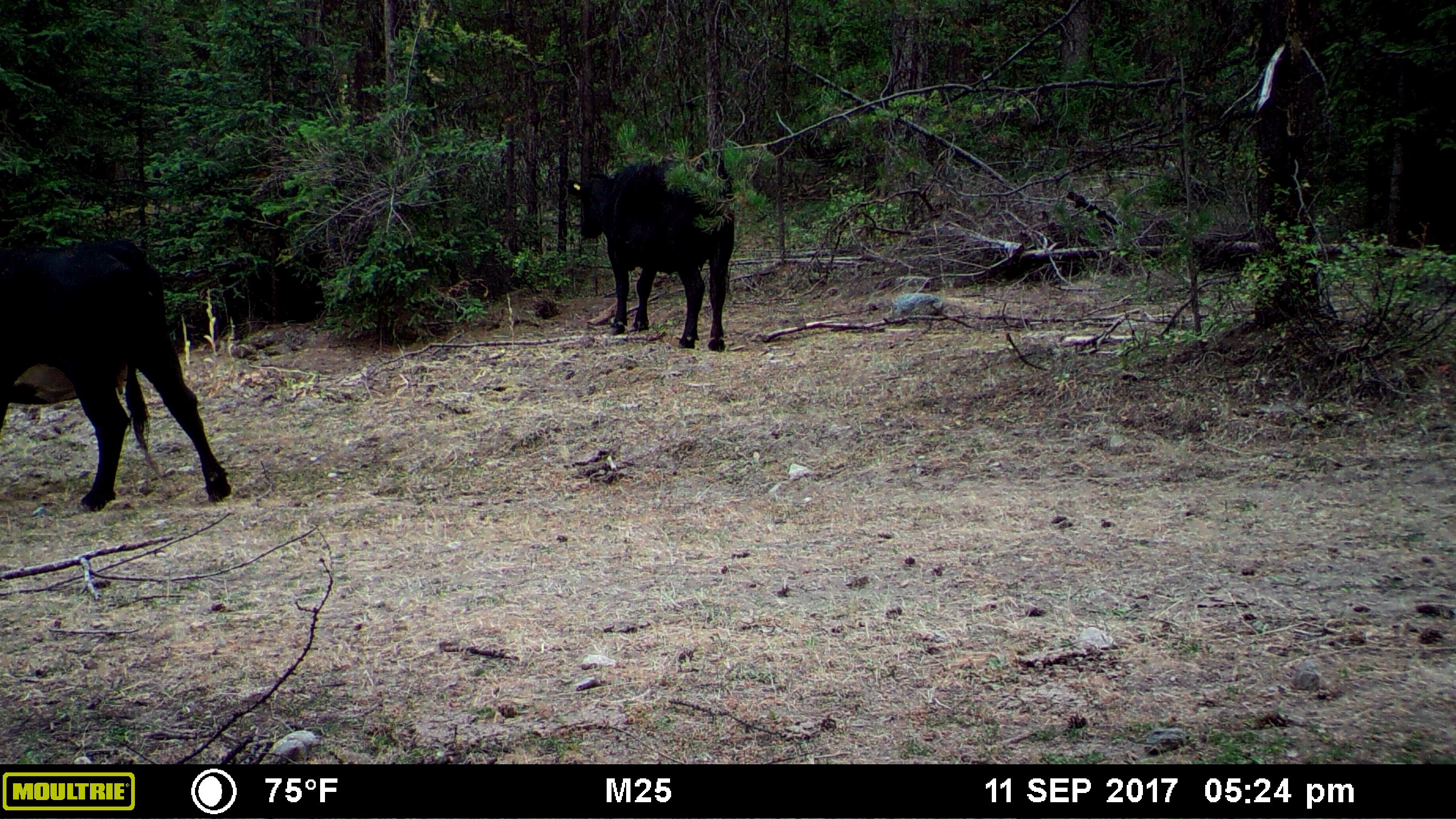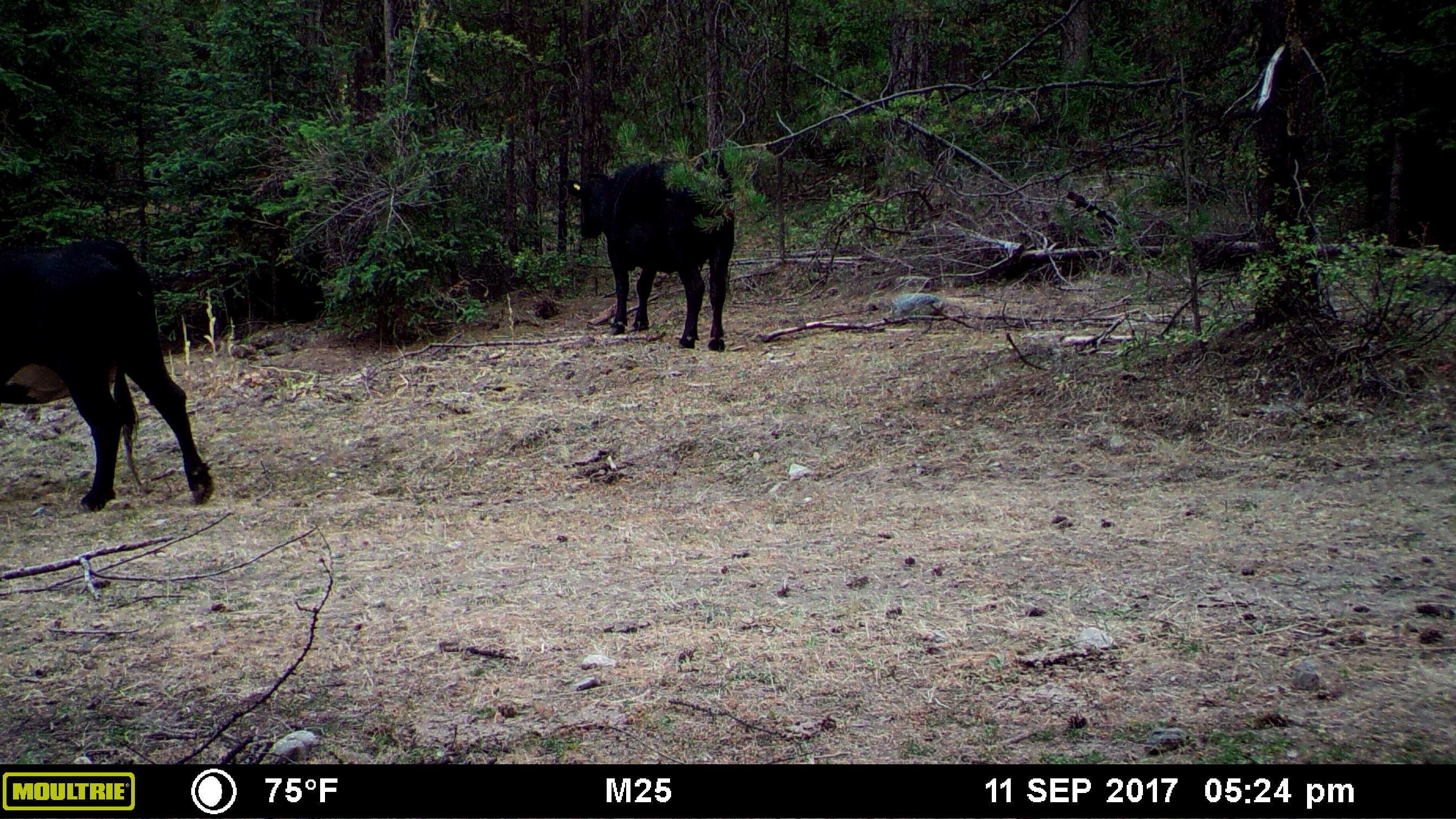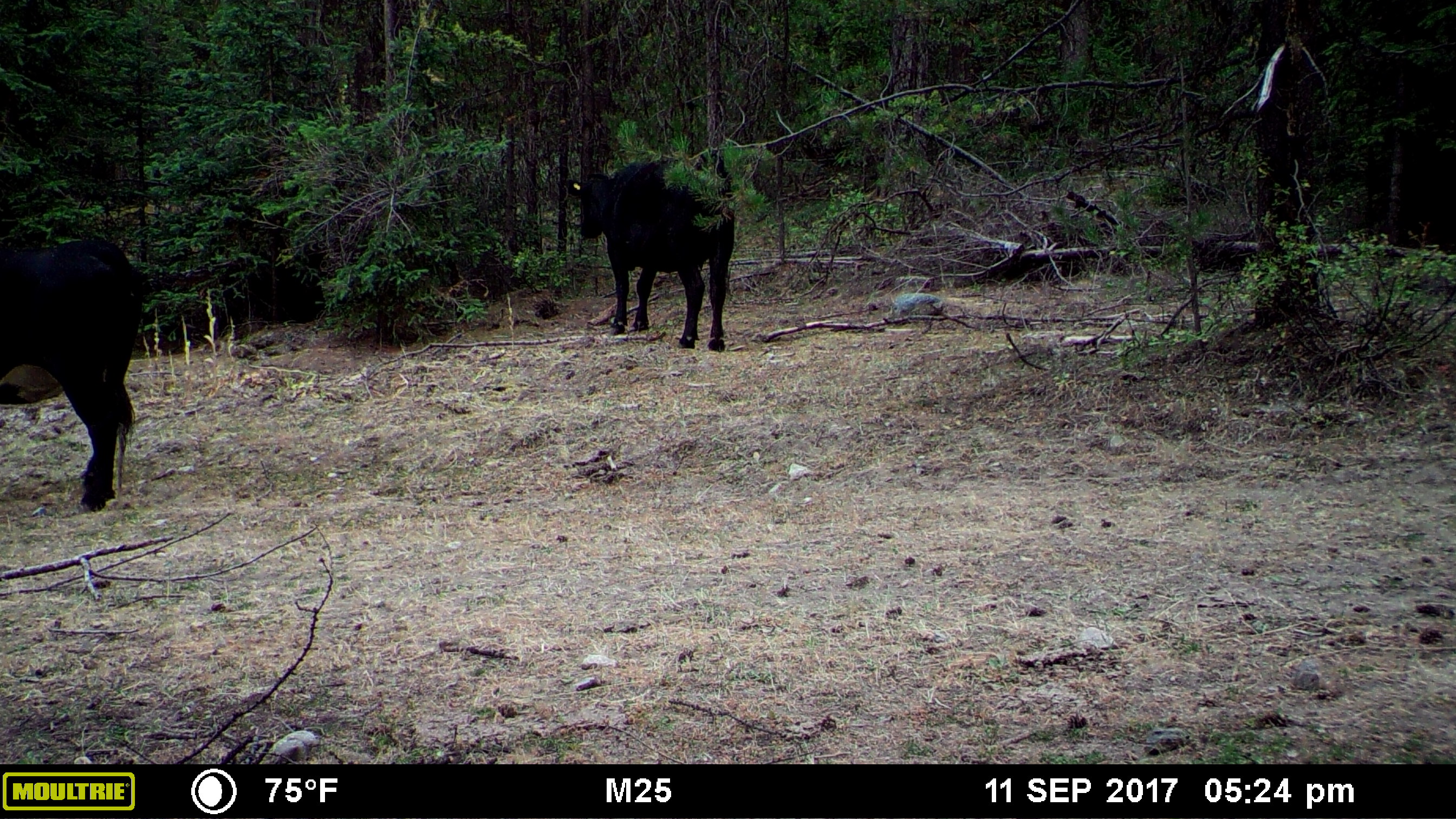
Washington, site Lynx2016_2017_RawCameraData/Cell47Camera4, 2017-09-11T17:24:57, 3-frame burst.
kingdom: Animalia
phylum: Chordata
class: Mammalia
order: Artiodactyla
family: Bovidae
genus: Bos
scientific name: Bos taurus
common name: domestic cattle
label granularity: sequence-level